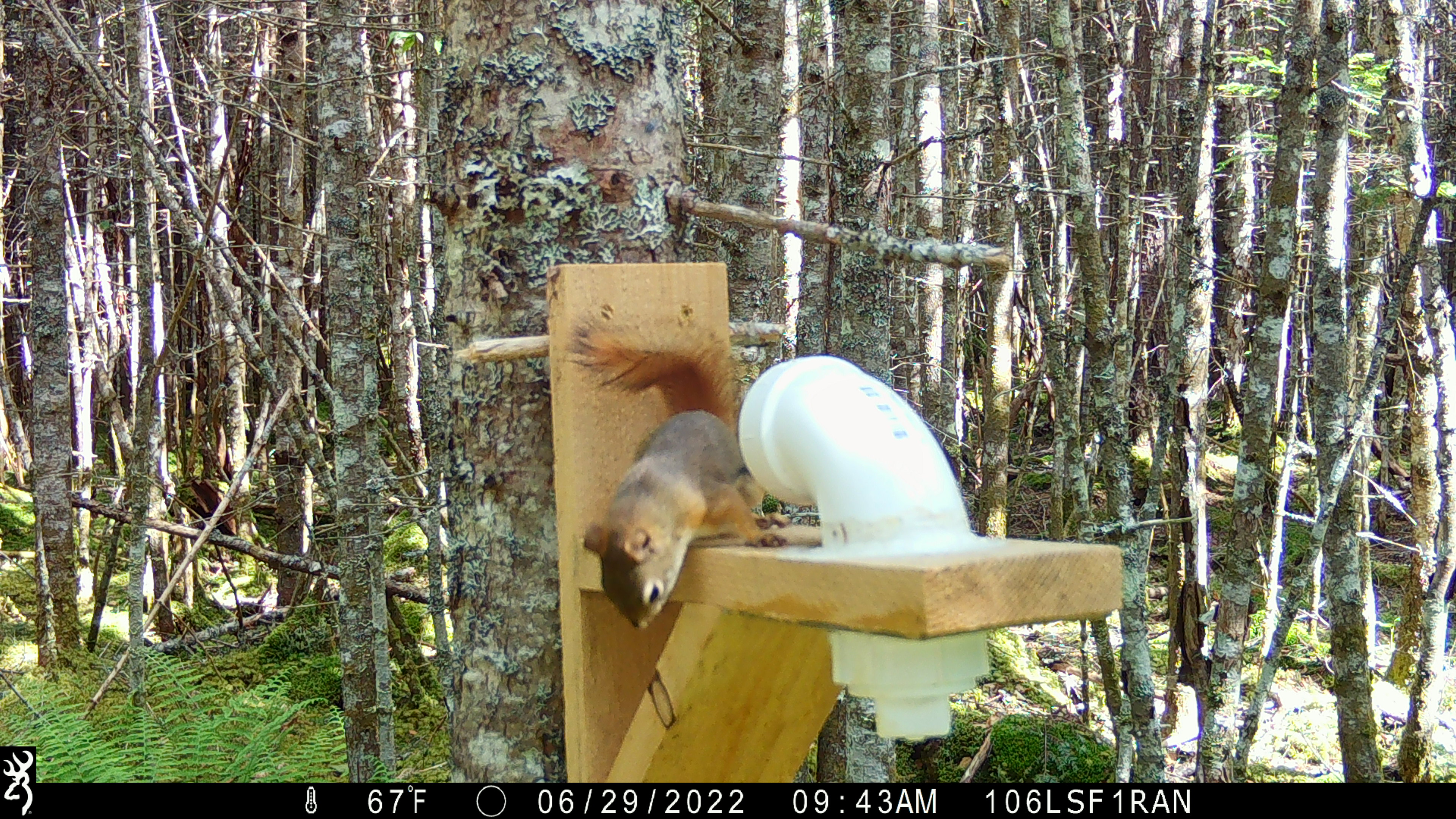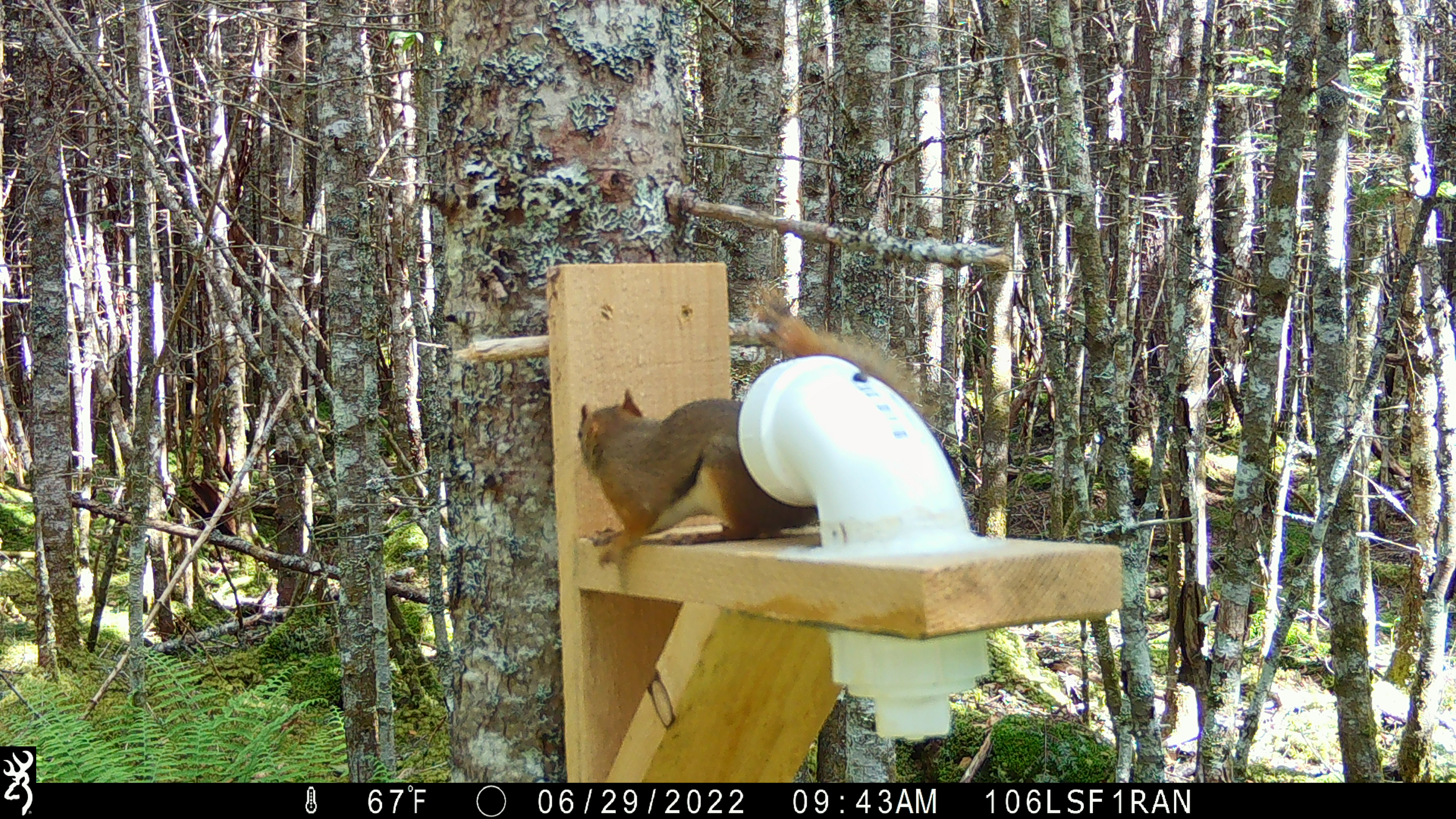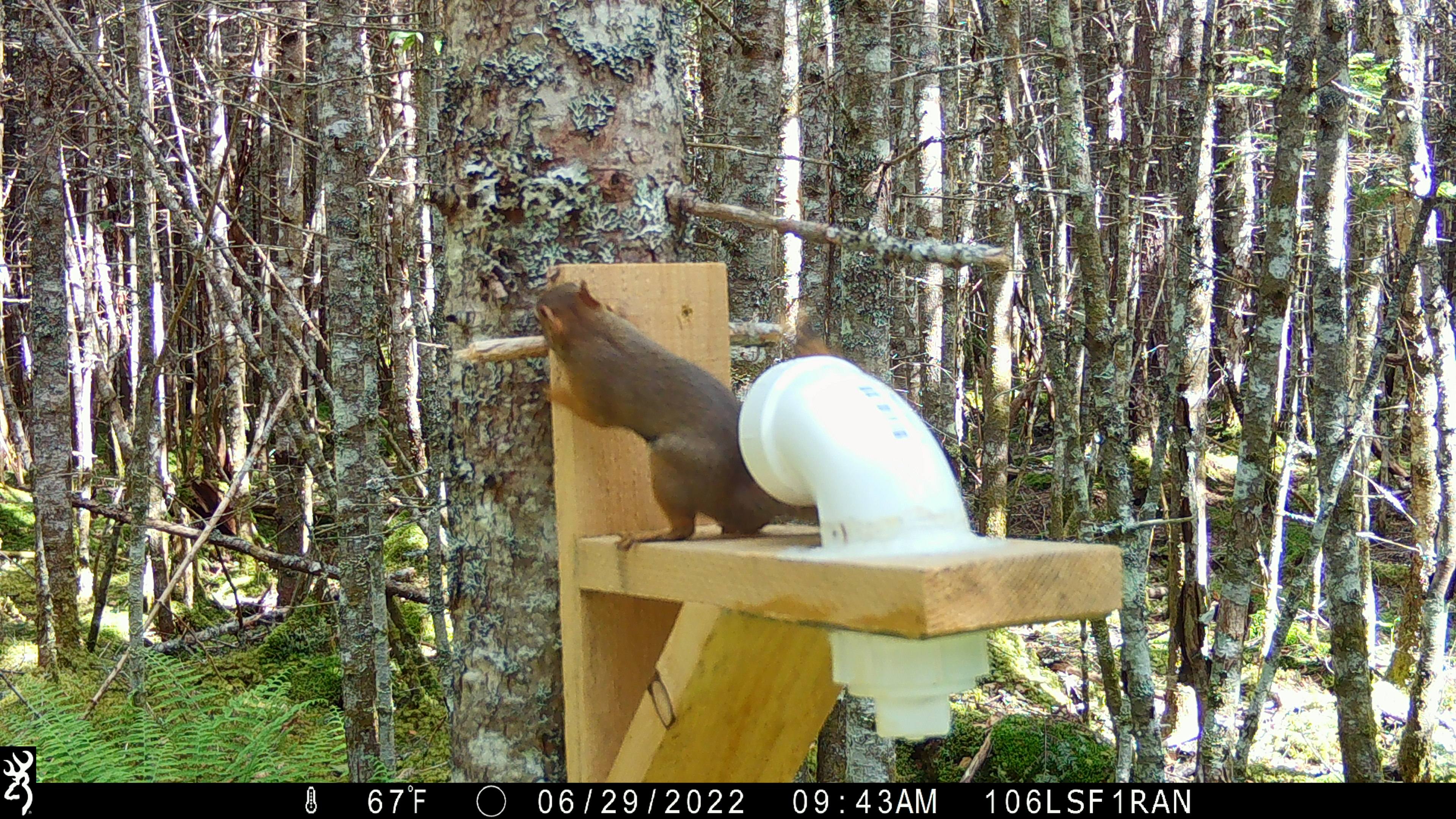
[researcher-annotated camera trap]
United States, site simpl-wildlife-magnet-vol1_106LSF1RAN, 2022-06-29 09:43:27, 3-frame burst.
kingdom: Animalia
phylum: Chordata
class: Mammalia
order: Rodentia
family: Sciuridae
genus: Tamiasciurus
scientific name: Tamiasciurus hudsonicus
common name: red squirrel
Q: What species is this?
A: Red squirrel (Tamiasciurus hudsonicus).